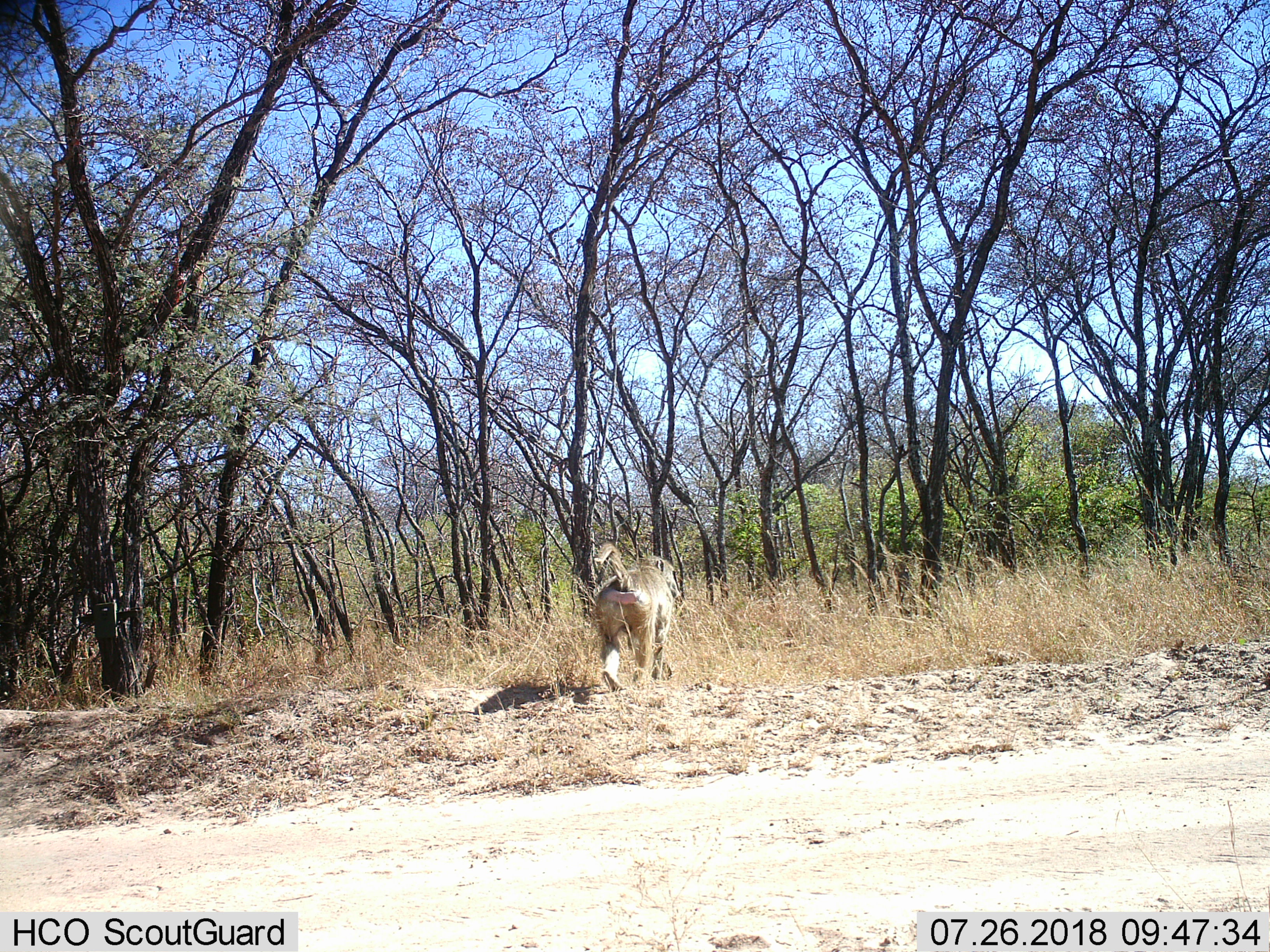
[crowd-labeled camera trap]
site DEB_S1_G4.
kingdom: Animalia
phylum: Chordata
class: Mammalia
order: Primates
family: Cercopithecidae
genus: Papio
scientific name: Papio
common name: baboon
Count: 1.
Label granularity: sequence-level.